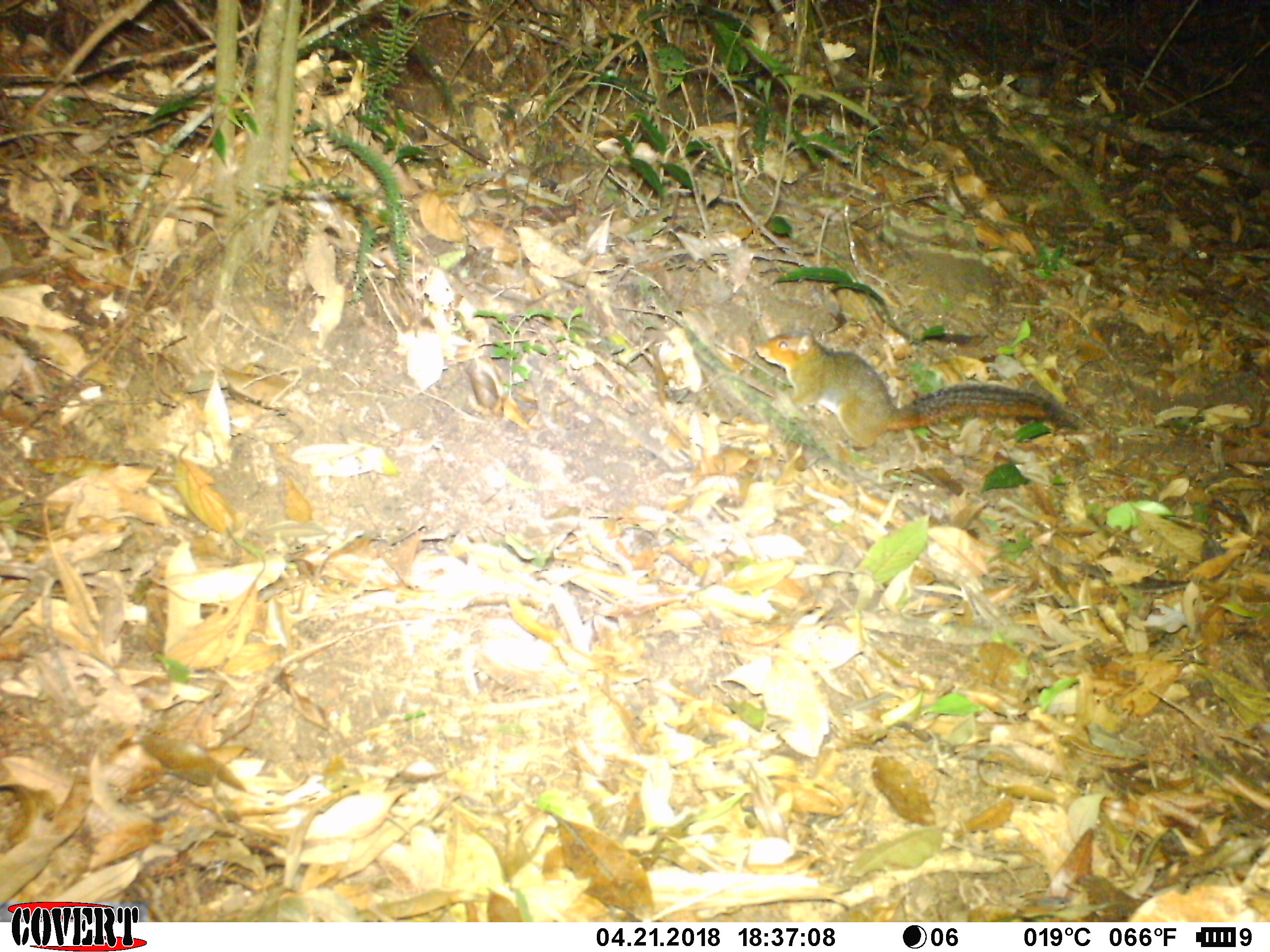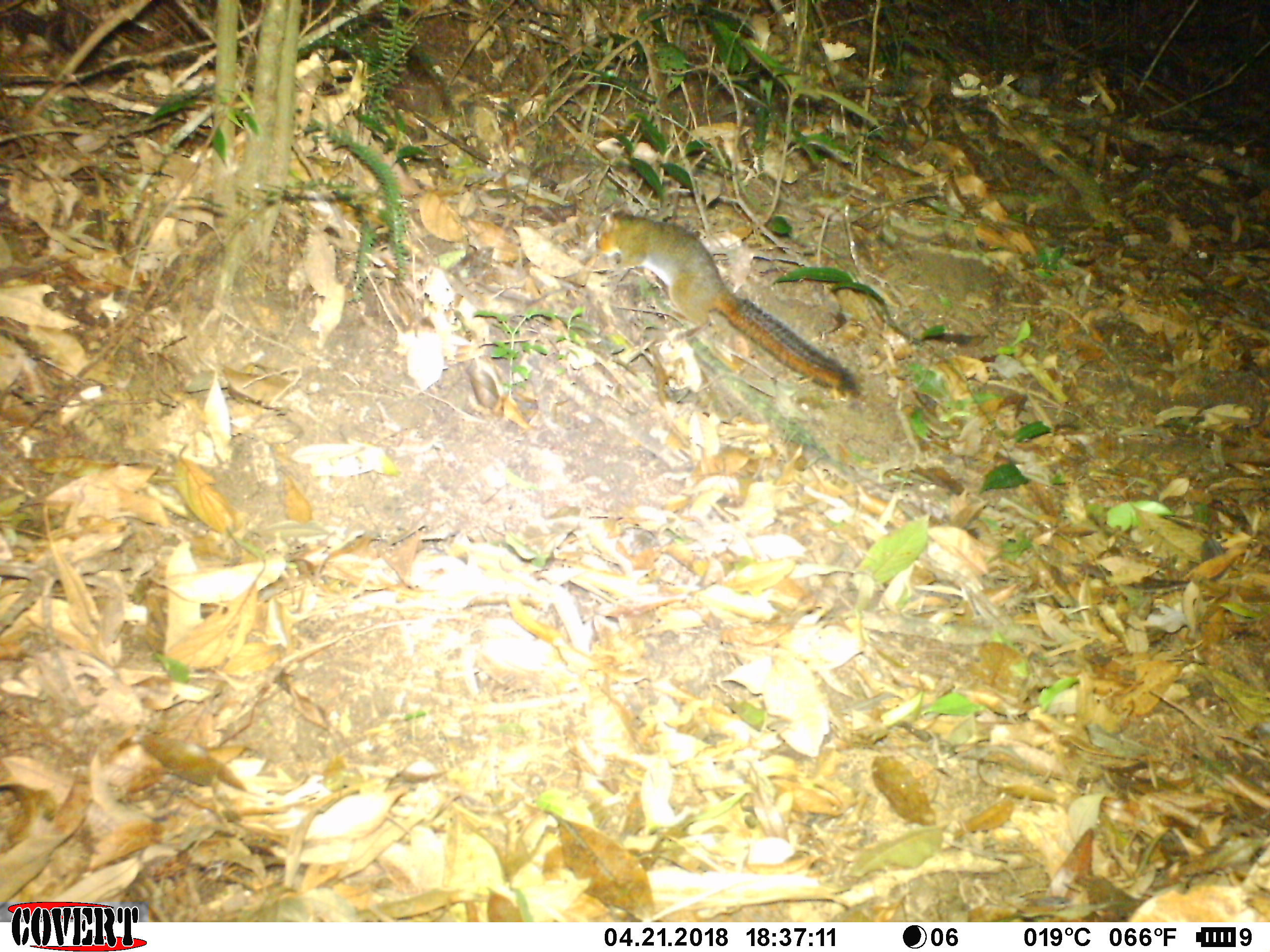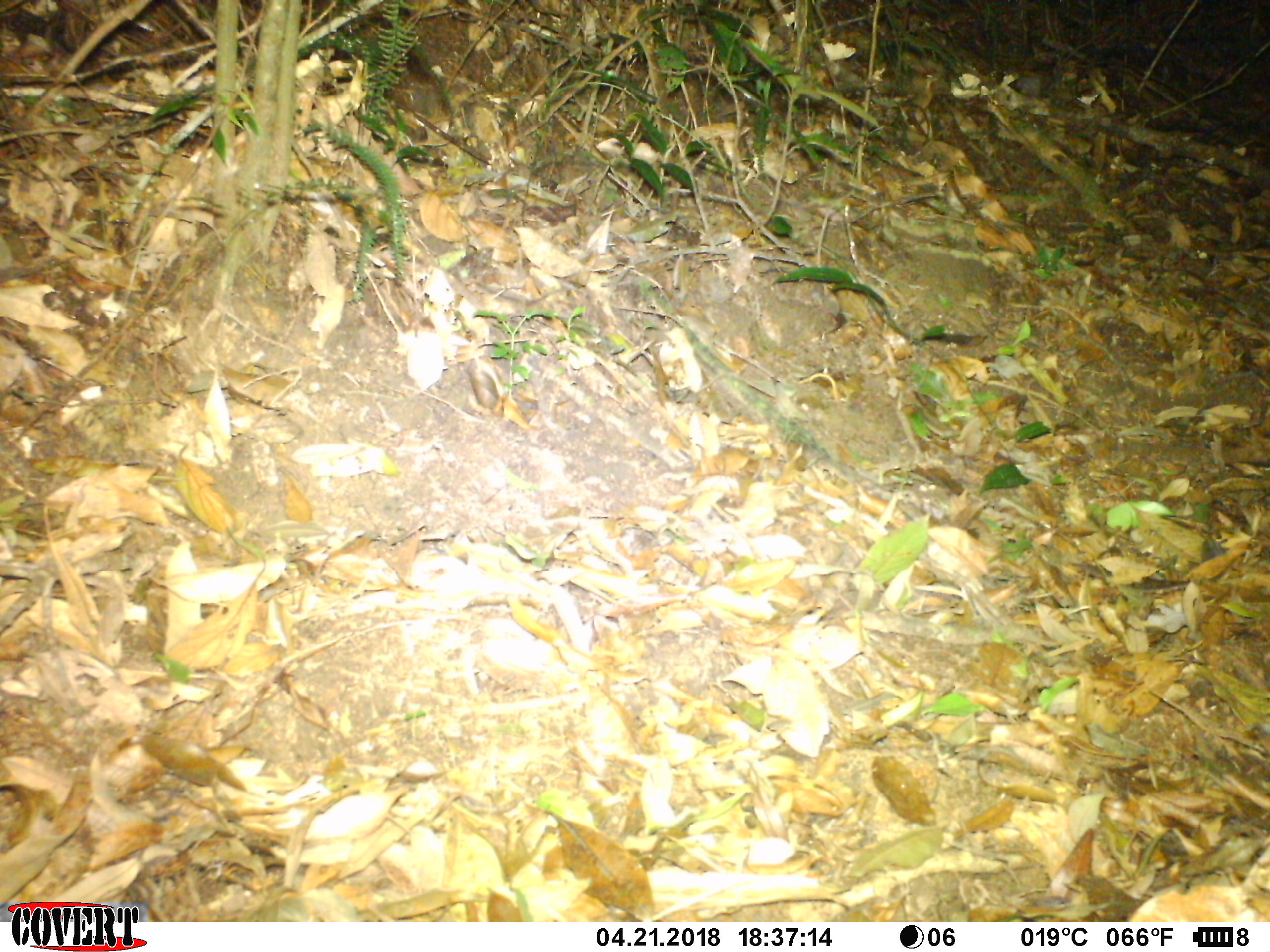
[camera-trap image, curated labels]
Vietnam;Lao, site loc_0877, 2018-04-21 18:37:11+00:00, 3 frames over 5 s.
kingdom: Animalia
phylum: Chordata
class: Mammalia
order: Rodentia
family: Sciuridae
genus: Dremomys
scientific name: Dremomys rufigenis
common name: red-cheeked squirrel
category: red cheeked squirrel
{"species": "red cheeked squirrel (red-cheeked squirrel) (Dremomys rufigenis)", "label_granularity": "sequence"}